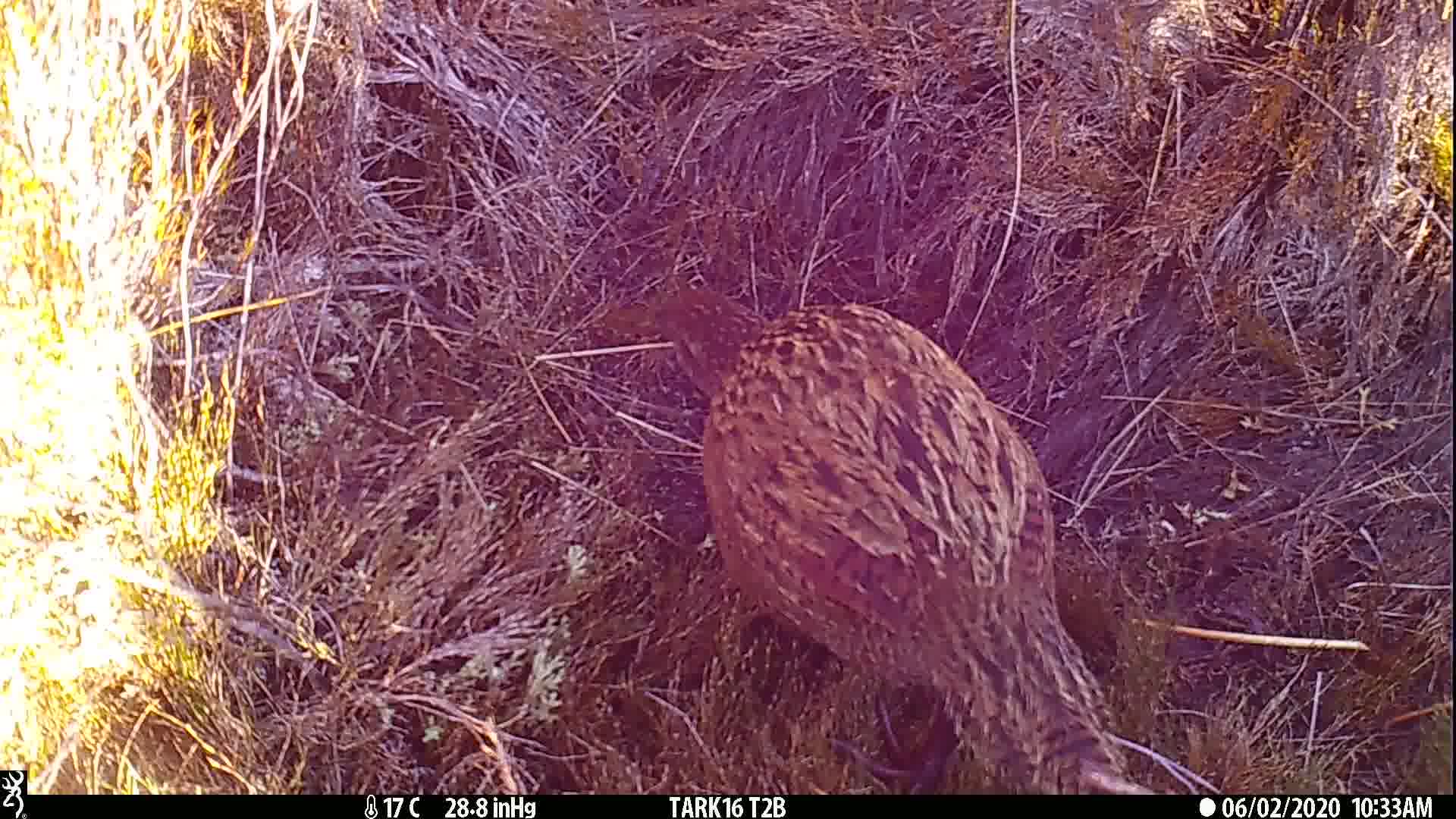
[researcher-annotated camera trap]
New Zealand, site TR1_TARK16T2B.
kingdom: Animalia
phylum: Chordata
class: Aves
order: Gruiformes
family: Rallidae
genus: Gallirallus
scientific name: Gallirallus australis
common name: weka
Weka (Gallirallus australis).